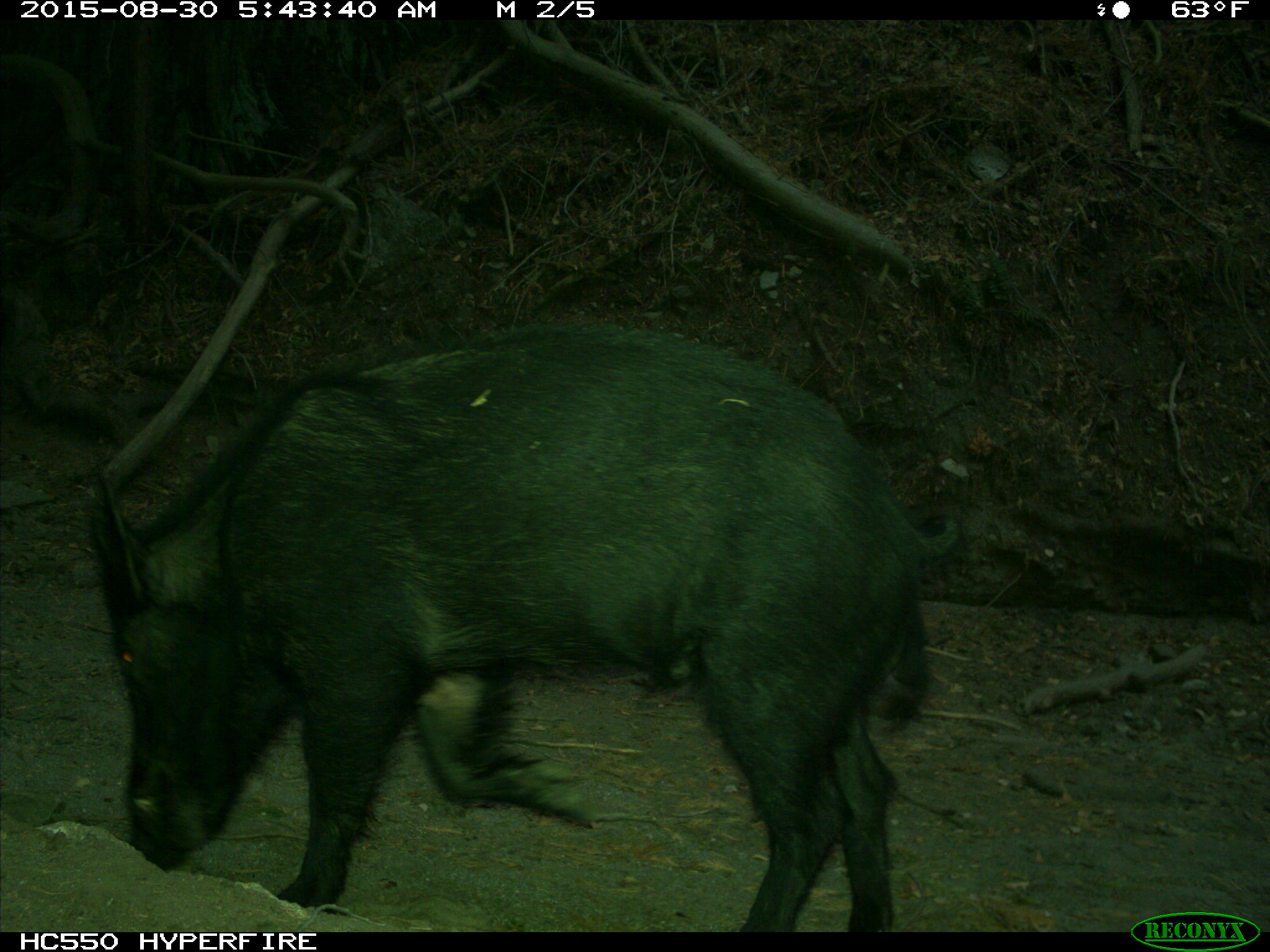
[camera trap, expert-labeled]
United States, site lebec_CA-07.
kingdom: Animalia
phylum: Chordata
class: Mammalia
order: Artiodactyla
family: Suidae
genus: Sus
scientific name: Sus scrofa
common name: wild boar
Sus scrofa (wild boar).